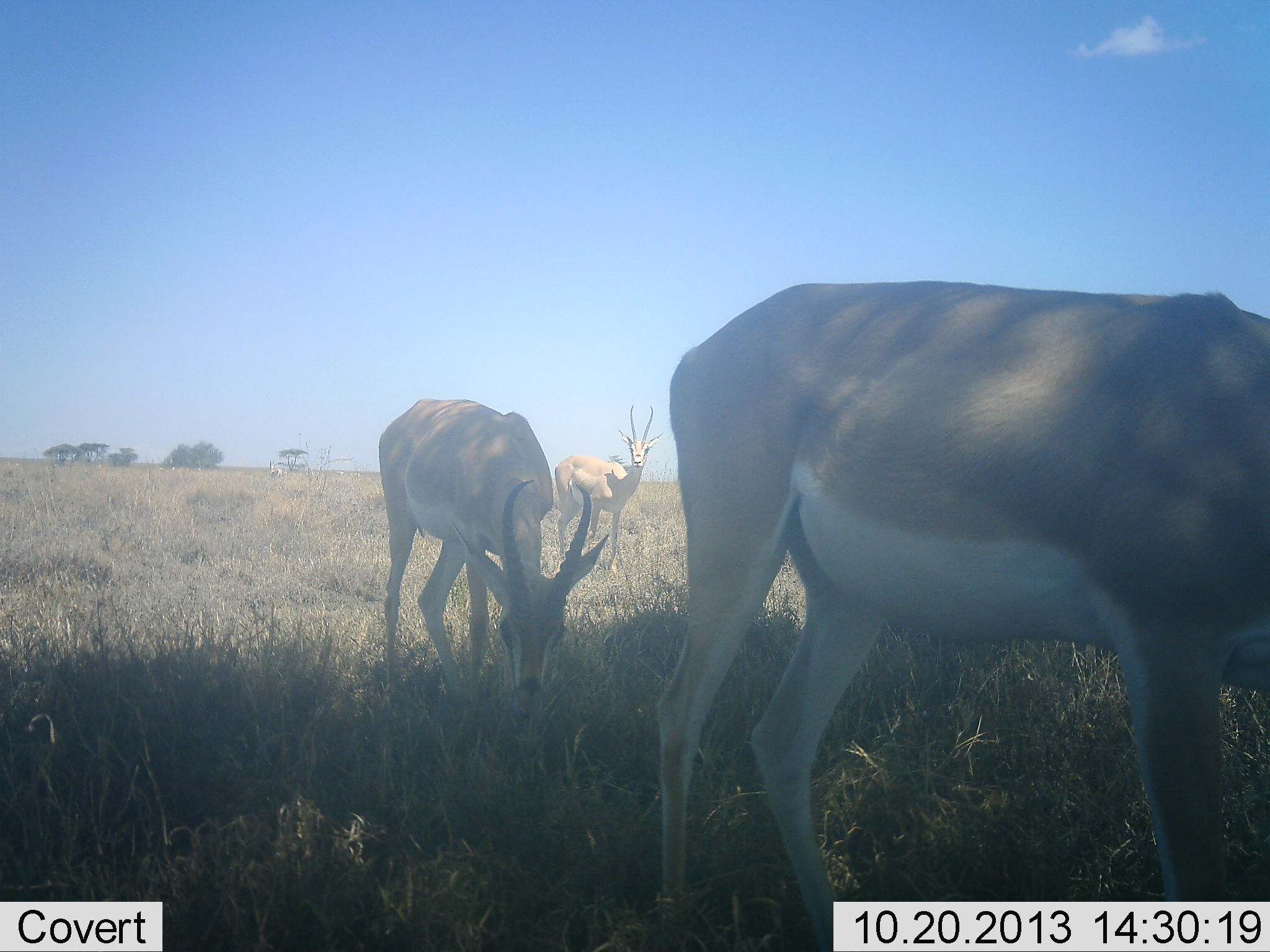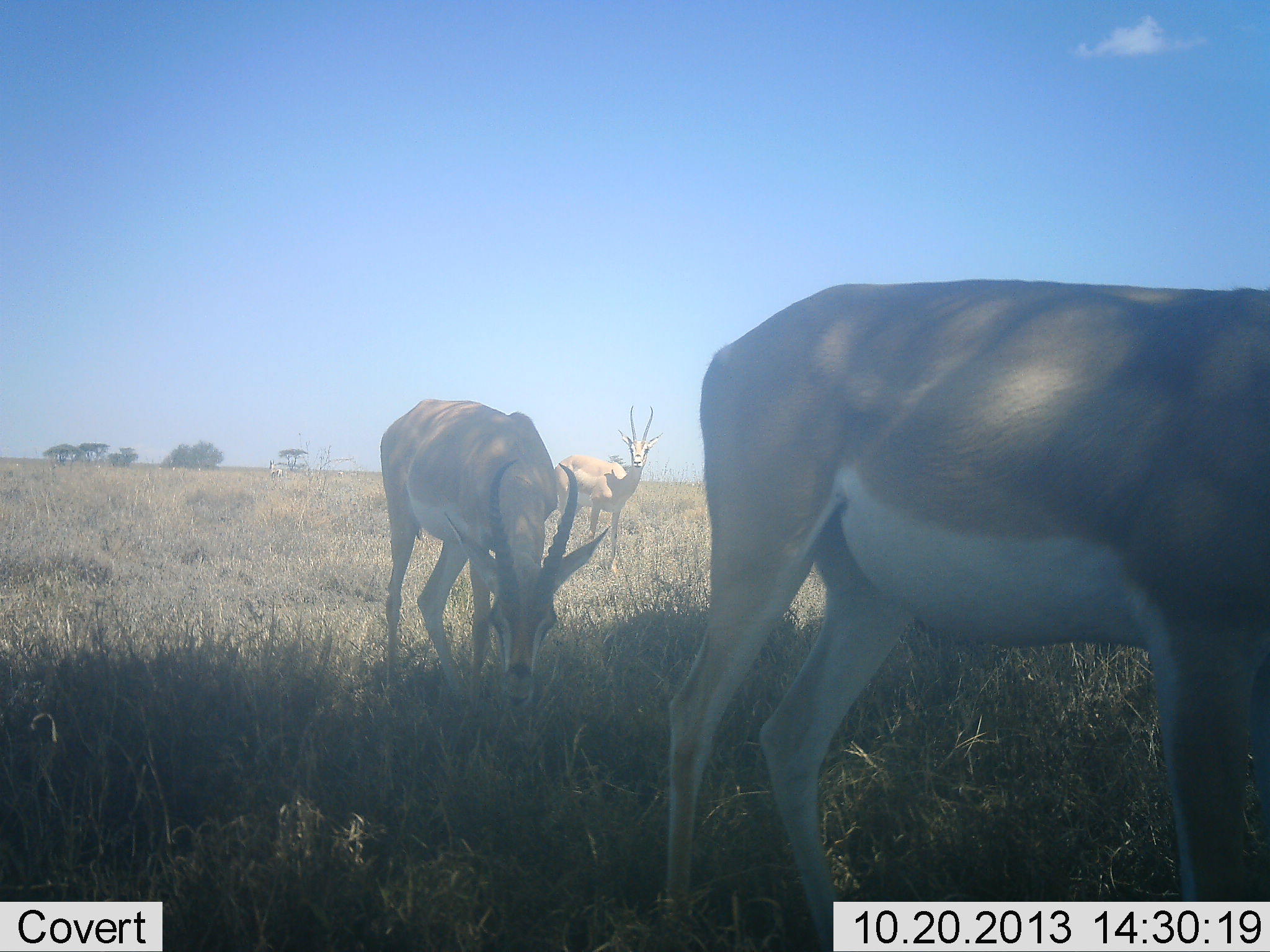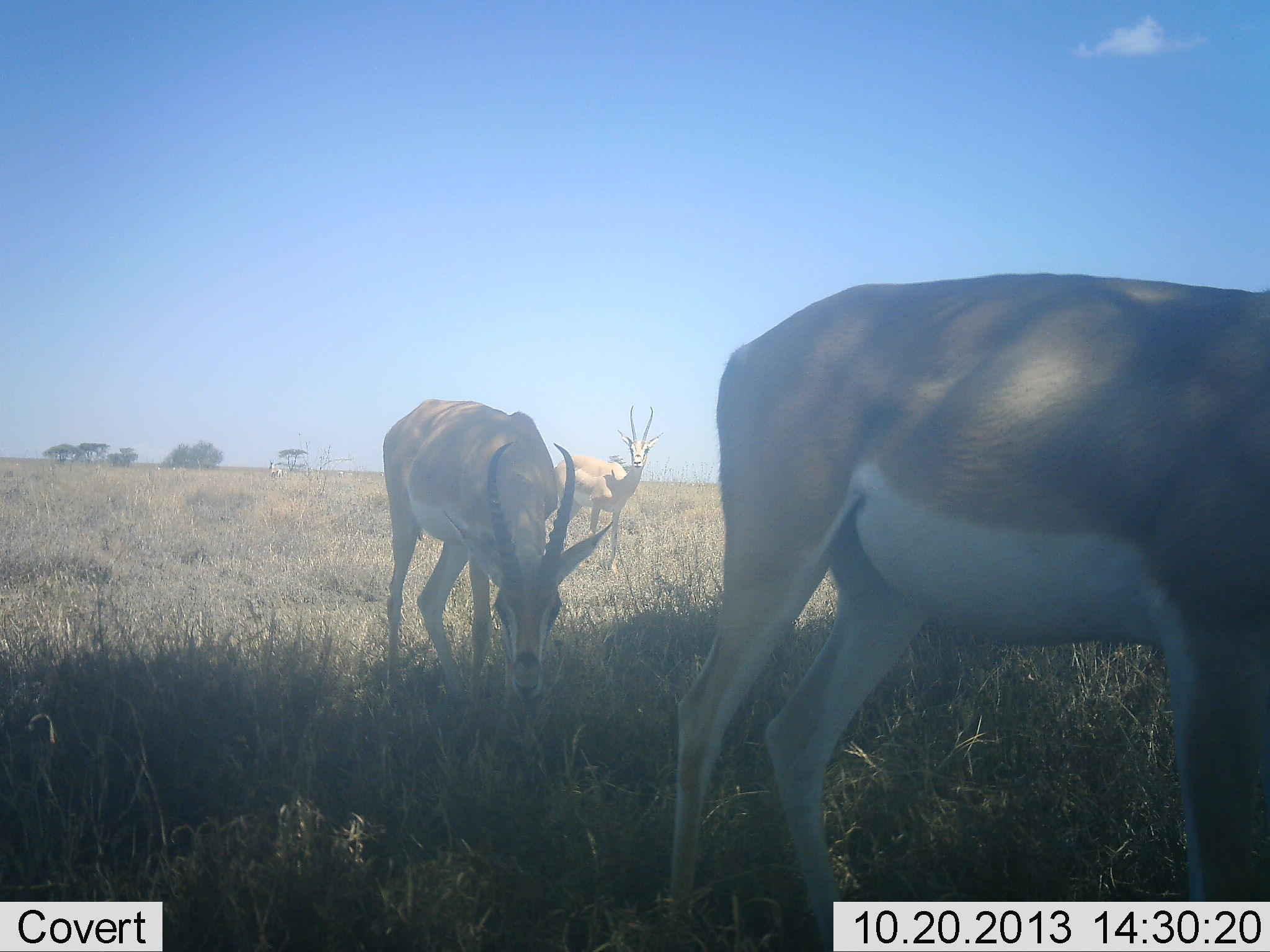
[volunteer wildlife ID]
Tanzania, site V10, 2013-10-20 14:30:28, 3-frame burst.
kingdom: Animalia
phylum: Chordata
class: Mammalia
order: Artiodactyla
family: Bovidae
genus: Nanger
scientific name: Nanger granti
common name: grant's gazelle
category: gazellegrants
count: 3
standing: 79%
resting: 0%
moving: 11%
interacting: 0%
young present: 0%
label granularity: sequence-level